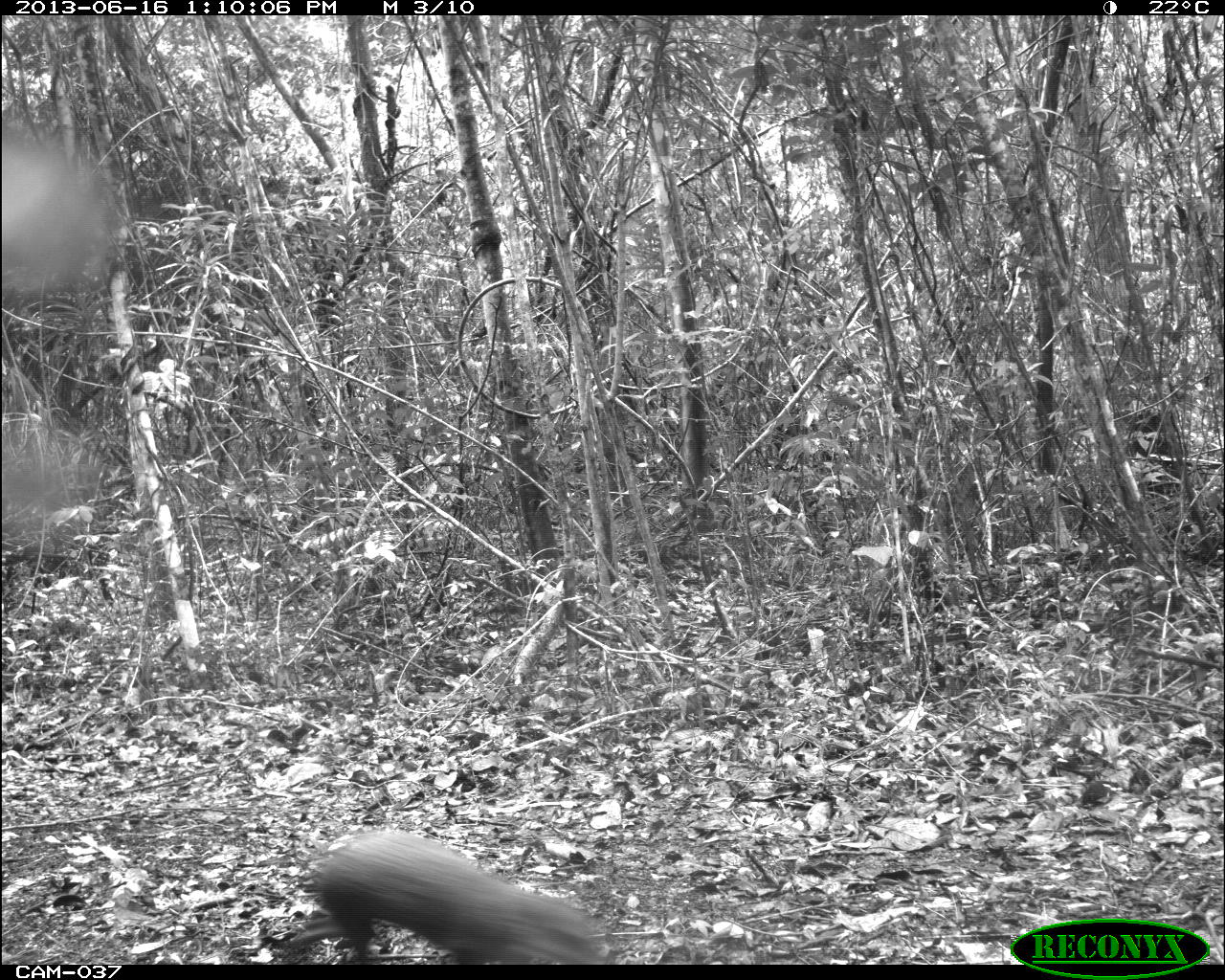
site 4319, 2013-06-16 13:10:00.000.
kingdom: Animalia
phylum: Chordata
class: Mammalia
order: Rodentia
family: Dasyproctidae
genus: Dasyprocta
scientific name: Dasyprocta punctata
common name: central american agouti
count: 2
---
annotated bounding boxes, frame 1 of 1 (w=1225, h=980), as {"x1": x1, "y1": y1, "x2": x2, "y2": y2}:
dasyprocta punctata: {"x1": 282, "y1": 828, "x2": 614, "y2": 964}